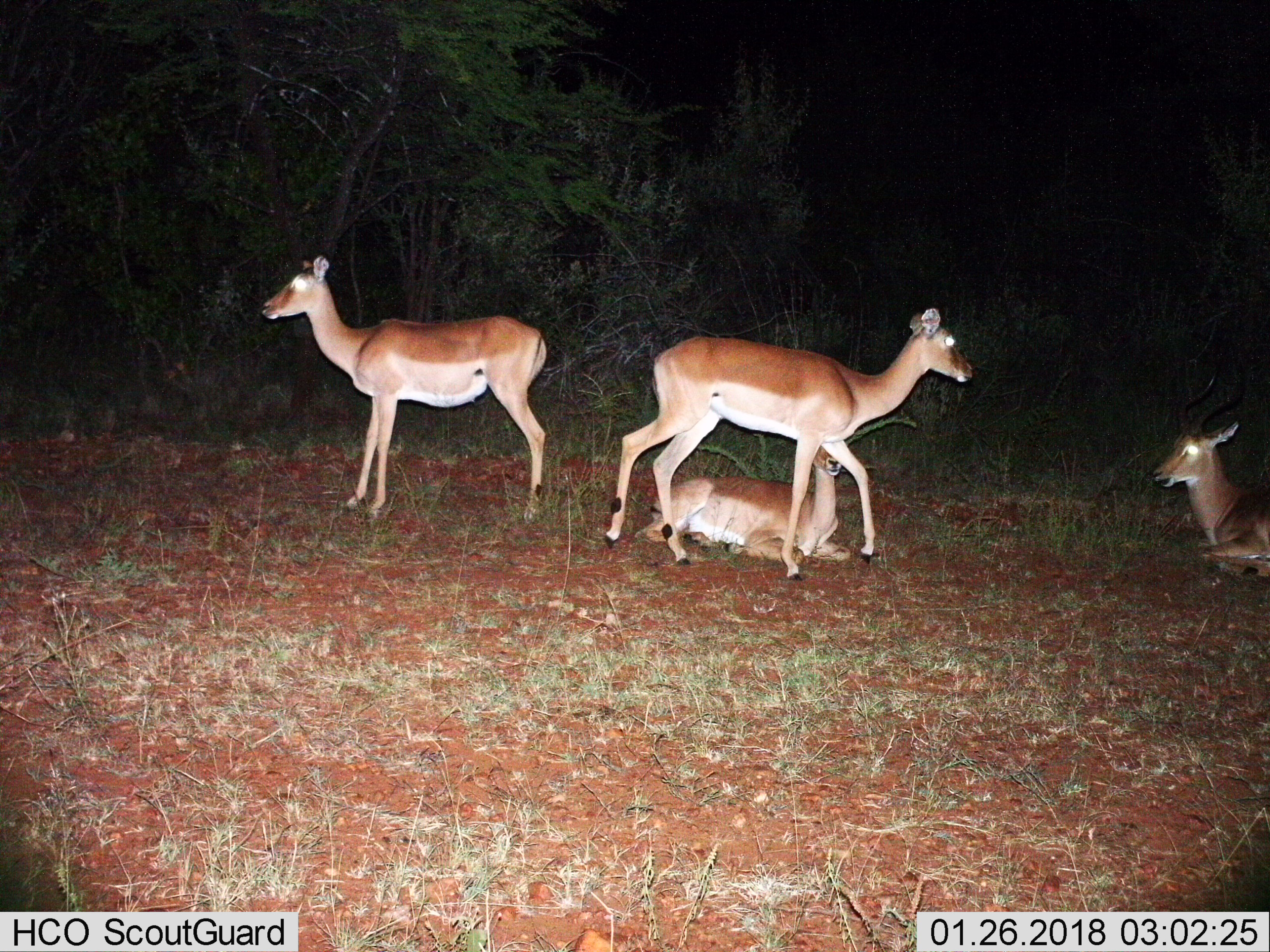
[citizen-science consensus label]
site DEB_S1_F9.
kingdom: Animalia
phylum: Chordata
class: Mammalia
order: Artiodactyla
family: Bovidae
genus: Aepyceros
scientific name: Aepyceros melampus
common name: impala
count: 4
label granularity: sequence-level